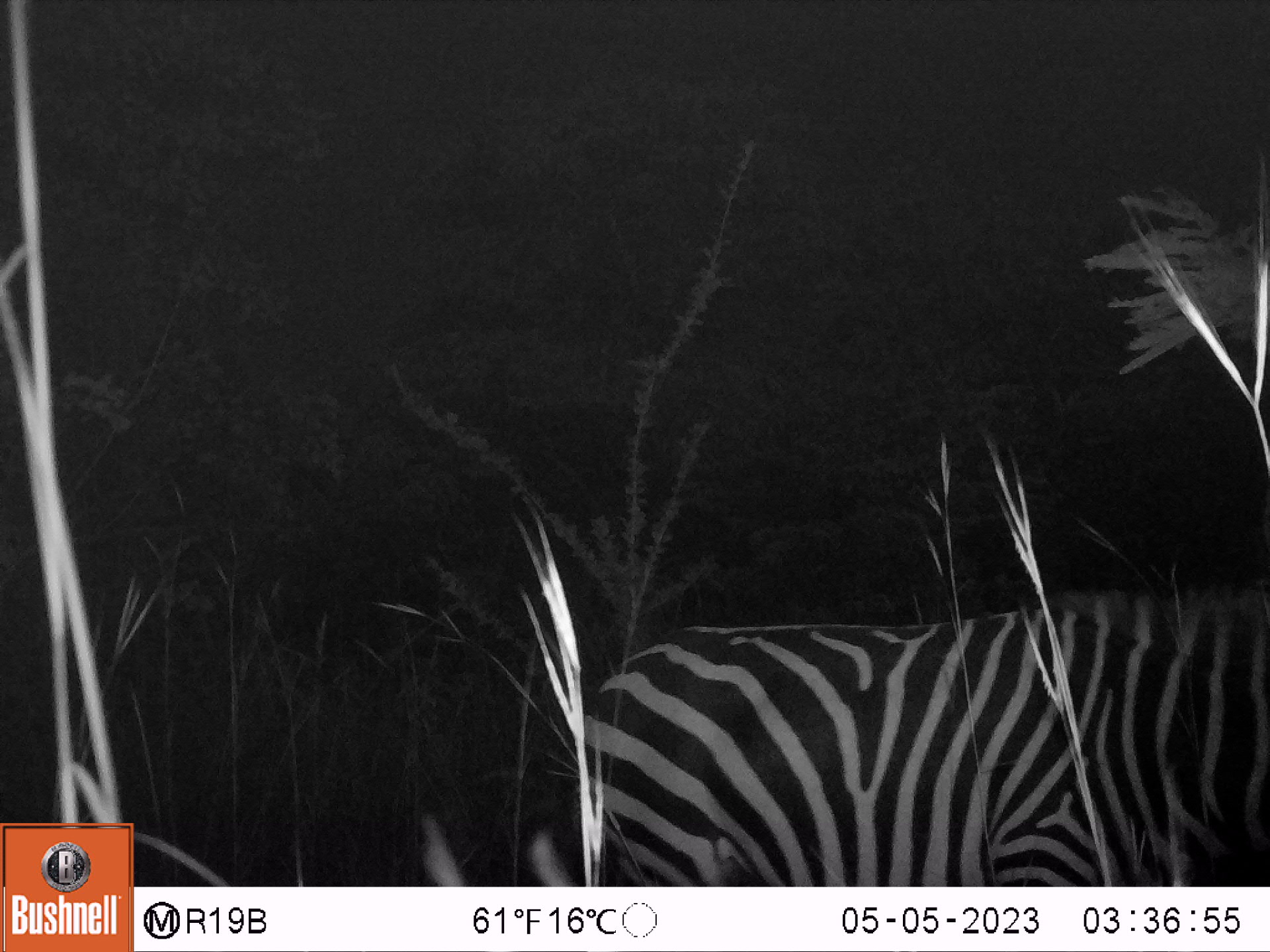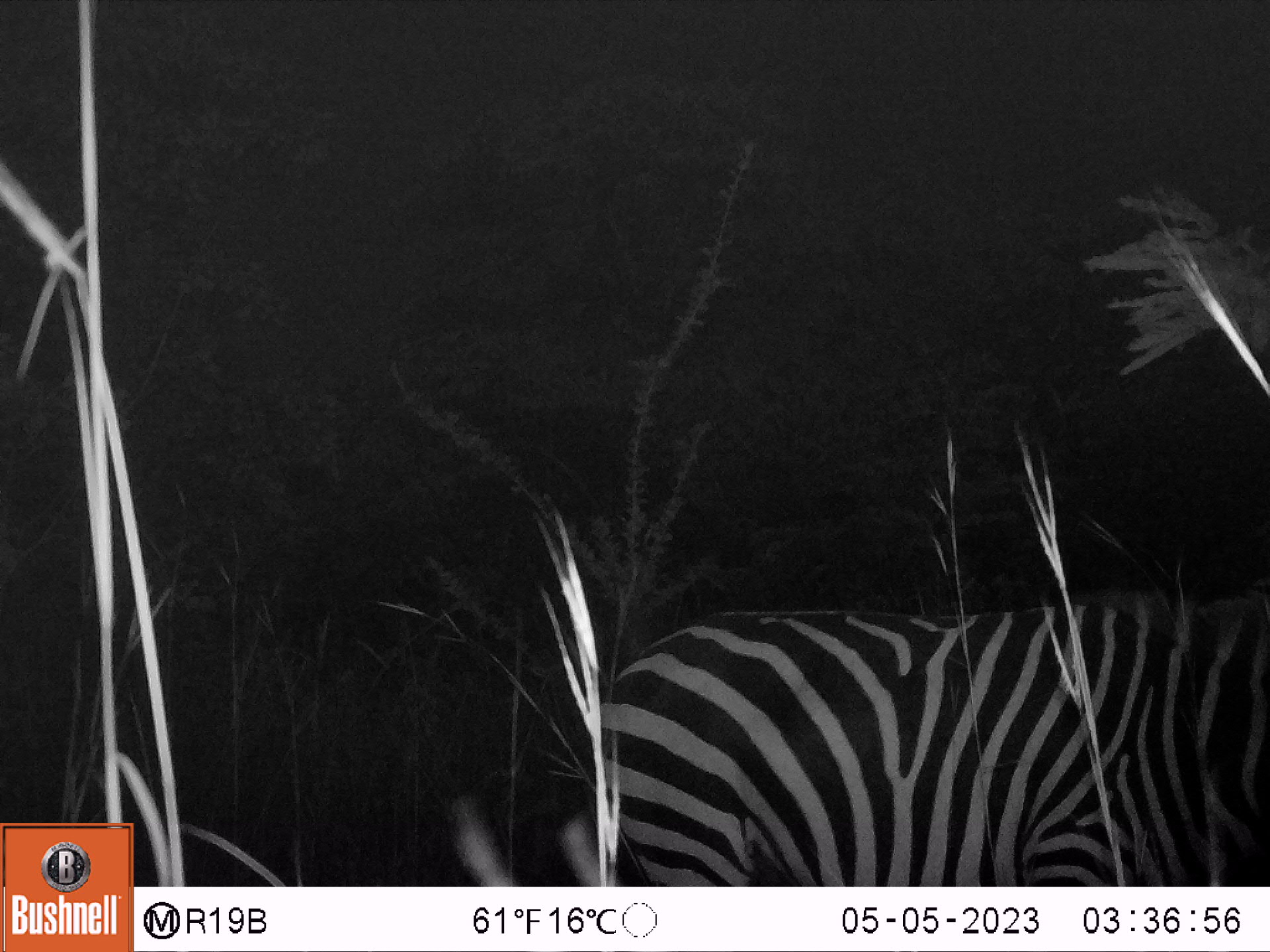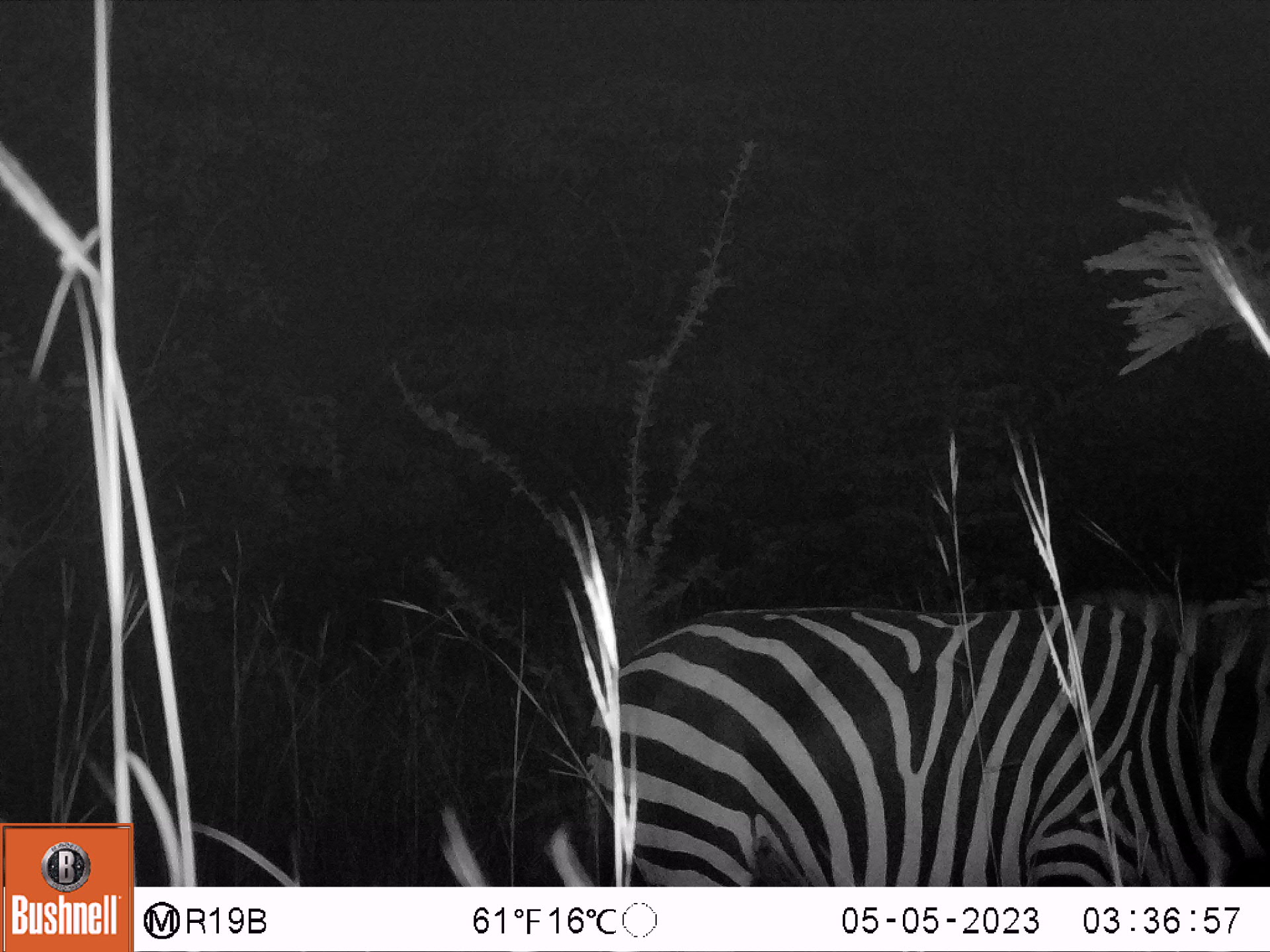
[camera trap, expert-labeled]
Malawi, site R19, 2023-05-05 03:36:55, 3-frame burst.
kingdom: Animalia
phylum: Chordata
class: Mammalia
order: Perissodactyla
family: Equidae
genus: Equus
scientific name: Equus quagga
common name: plains zebra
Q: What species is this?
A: Plains zebra (Equus quagga).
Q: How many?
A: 1.